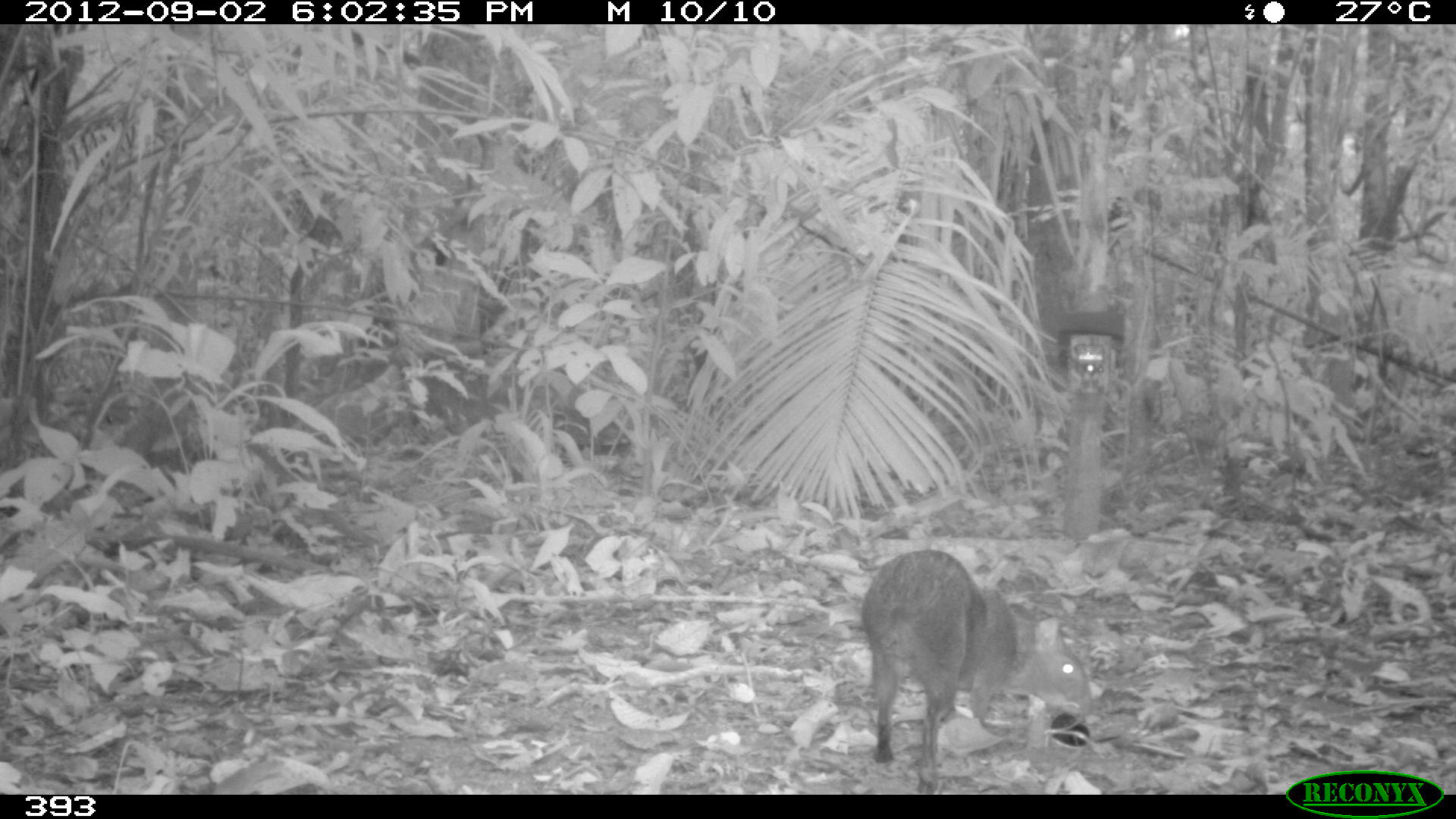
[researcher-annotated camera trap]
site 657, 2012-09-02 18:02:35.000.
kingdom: Animalia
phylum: Chordata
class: Mammalia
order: Rodentia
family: Dasyproctidae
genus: Dasyprocta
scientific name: Dasyprocta punctata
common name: central american agouti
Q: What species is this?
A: Dasyprocta punctata (central american agouti).